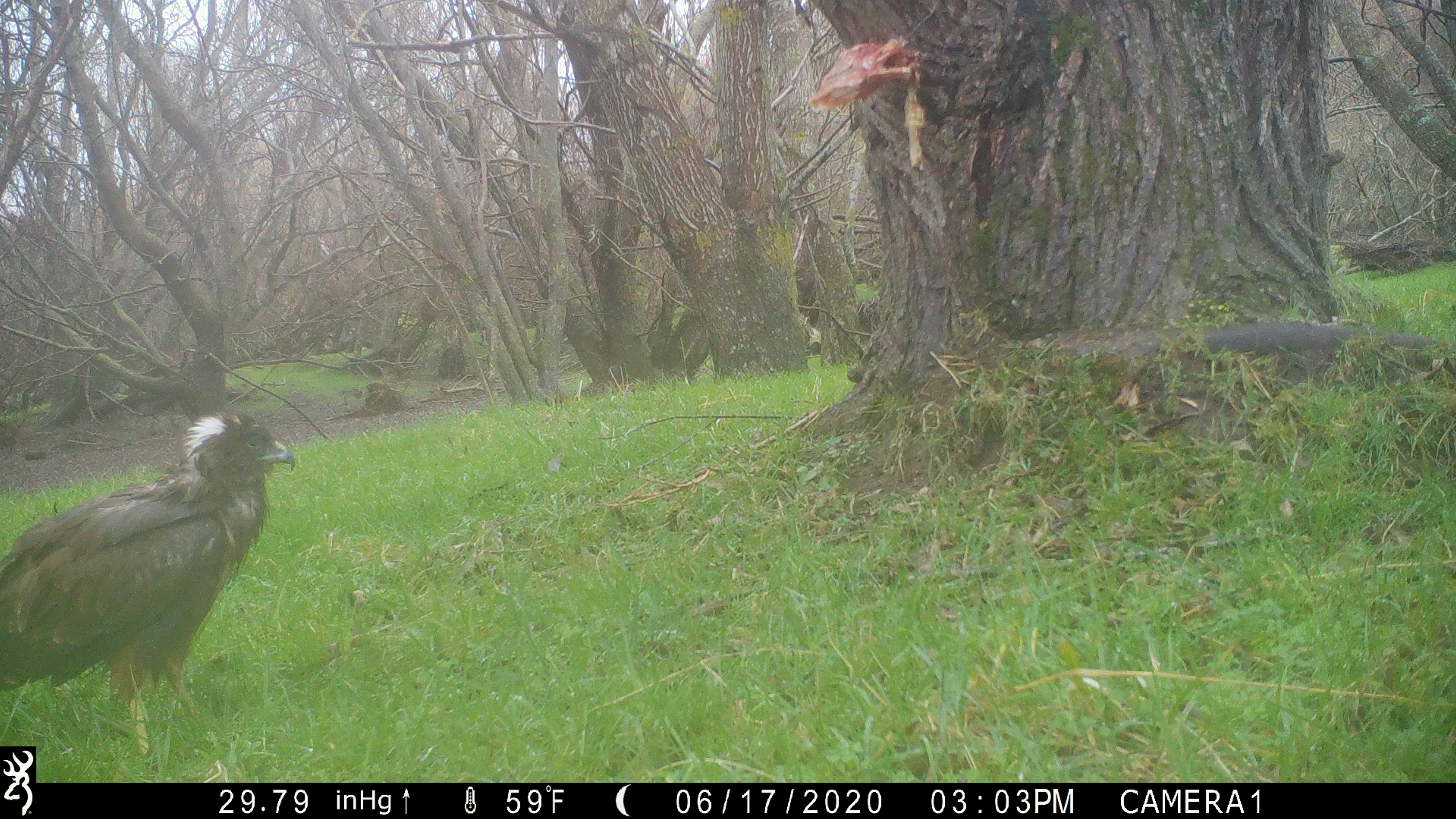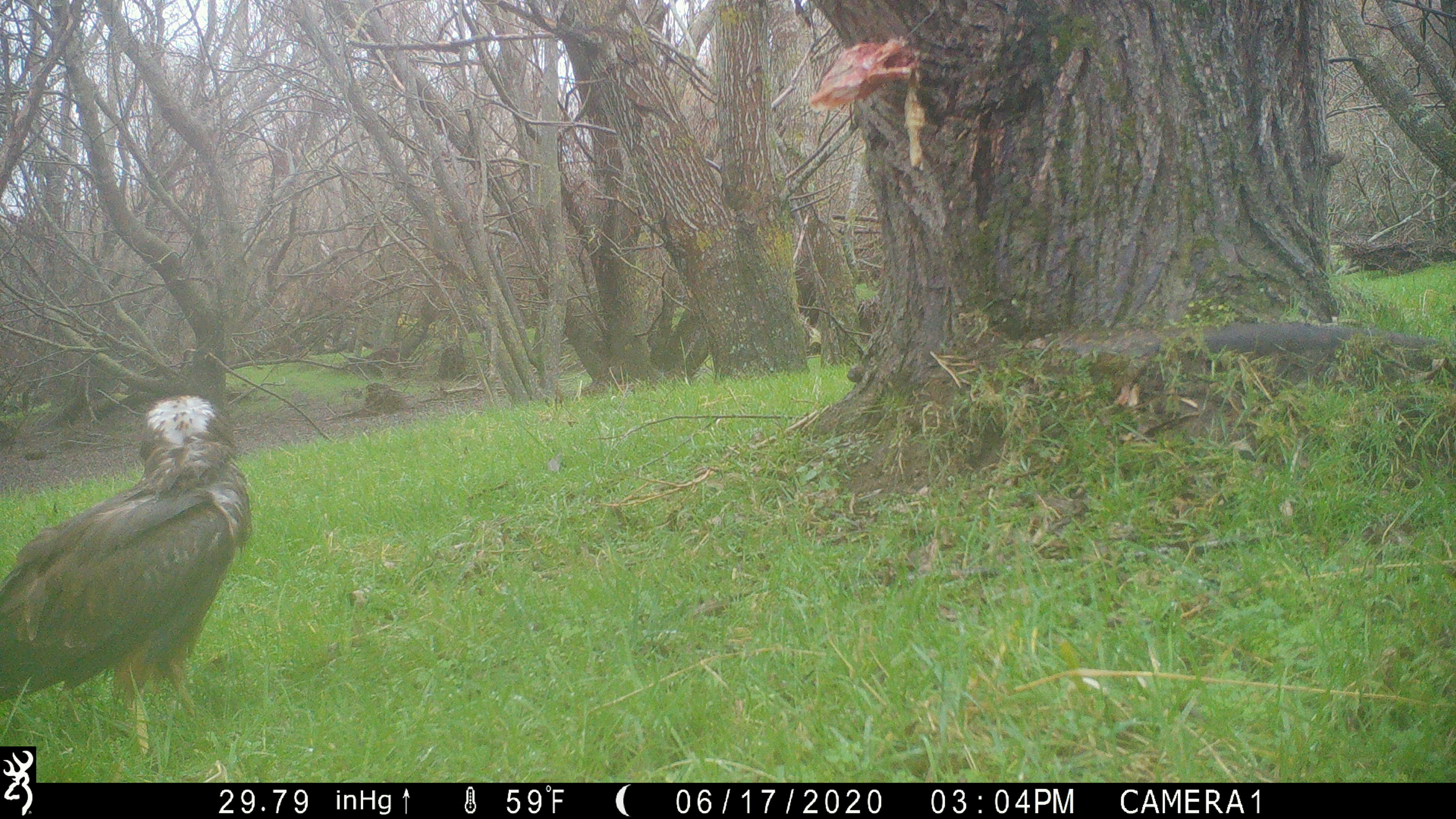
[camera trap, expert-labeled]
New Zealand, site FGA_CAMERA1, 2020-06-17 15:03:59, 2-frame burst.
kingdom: Animalia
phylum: Chordata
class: Aves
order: Accipitriformes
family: Accipitridae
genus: Circus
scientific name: Circus approximans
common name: swamp harrier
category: harrier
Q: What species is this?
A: Harrier (swamp harrier) (Circus approximans).